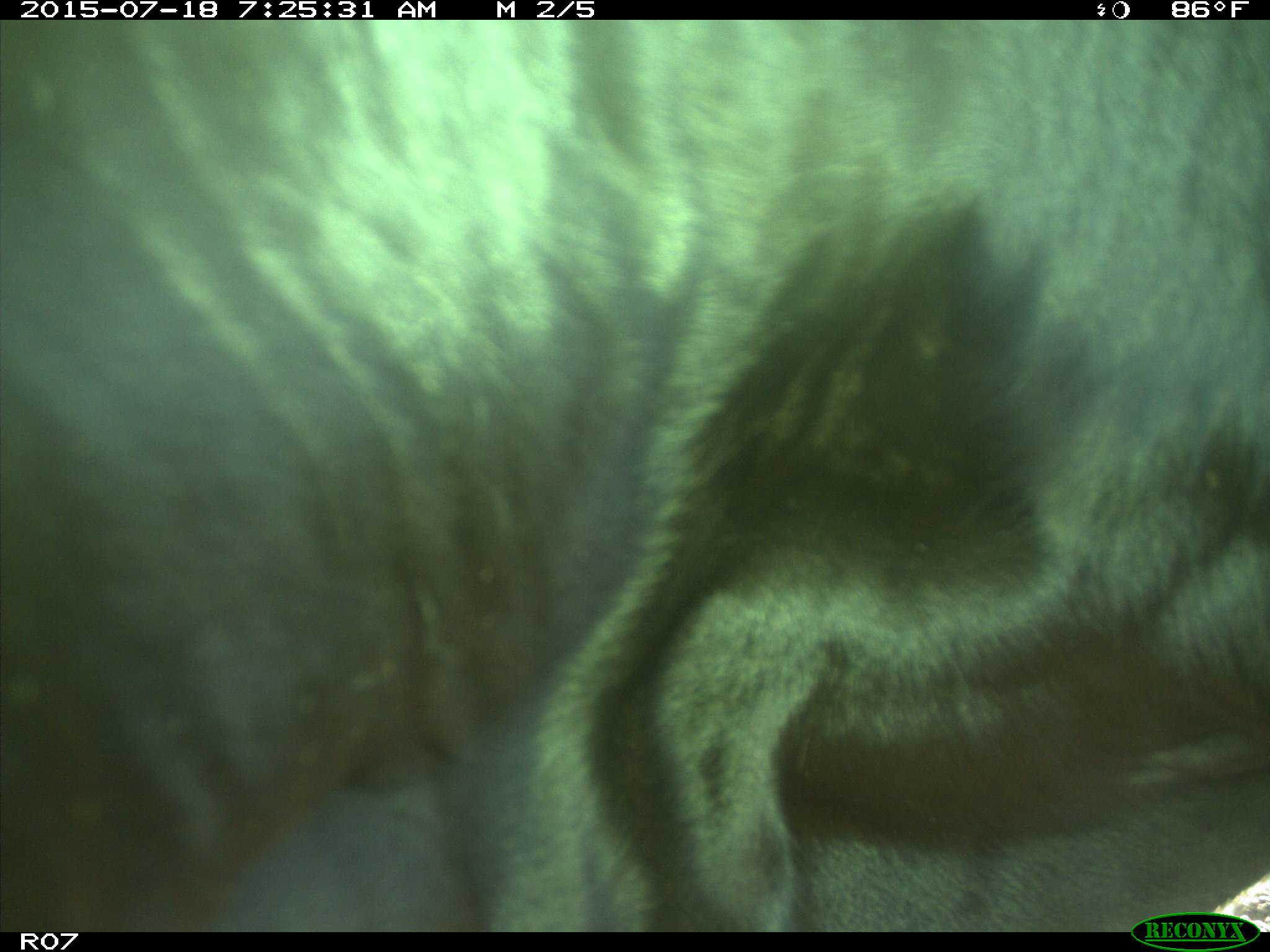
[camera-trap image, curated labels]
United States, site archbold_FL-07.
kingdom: Animalia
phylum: Chordata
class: Mammalia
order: Artiodactyla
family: Bovidae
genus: Bos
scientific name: Bos taurus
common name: domestic cow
Bos taurus (domestic cow).